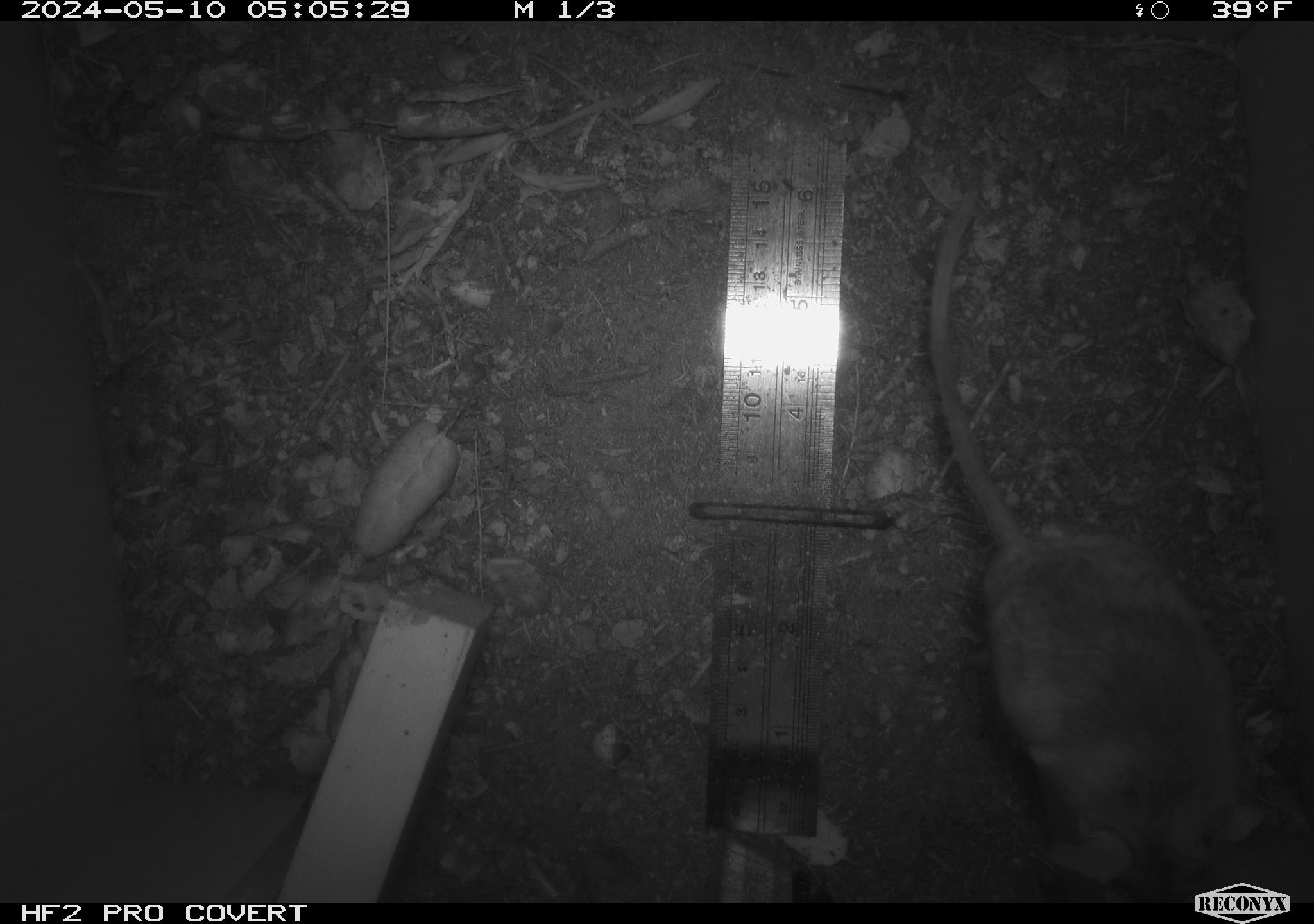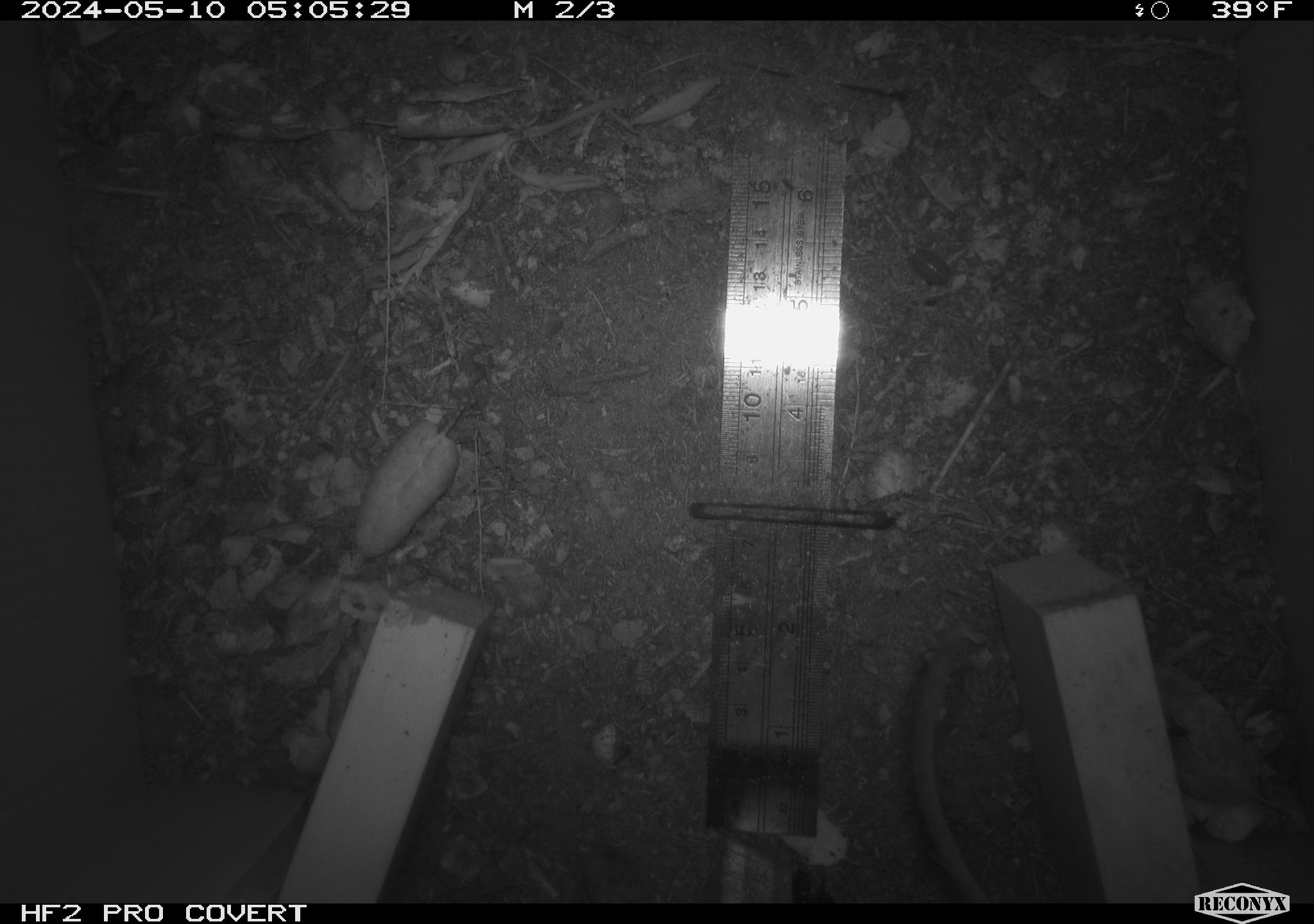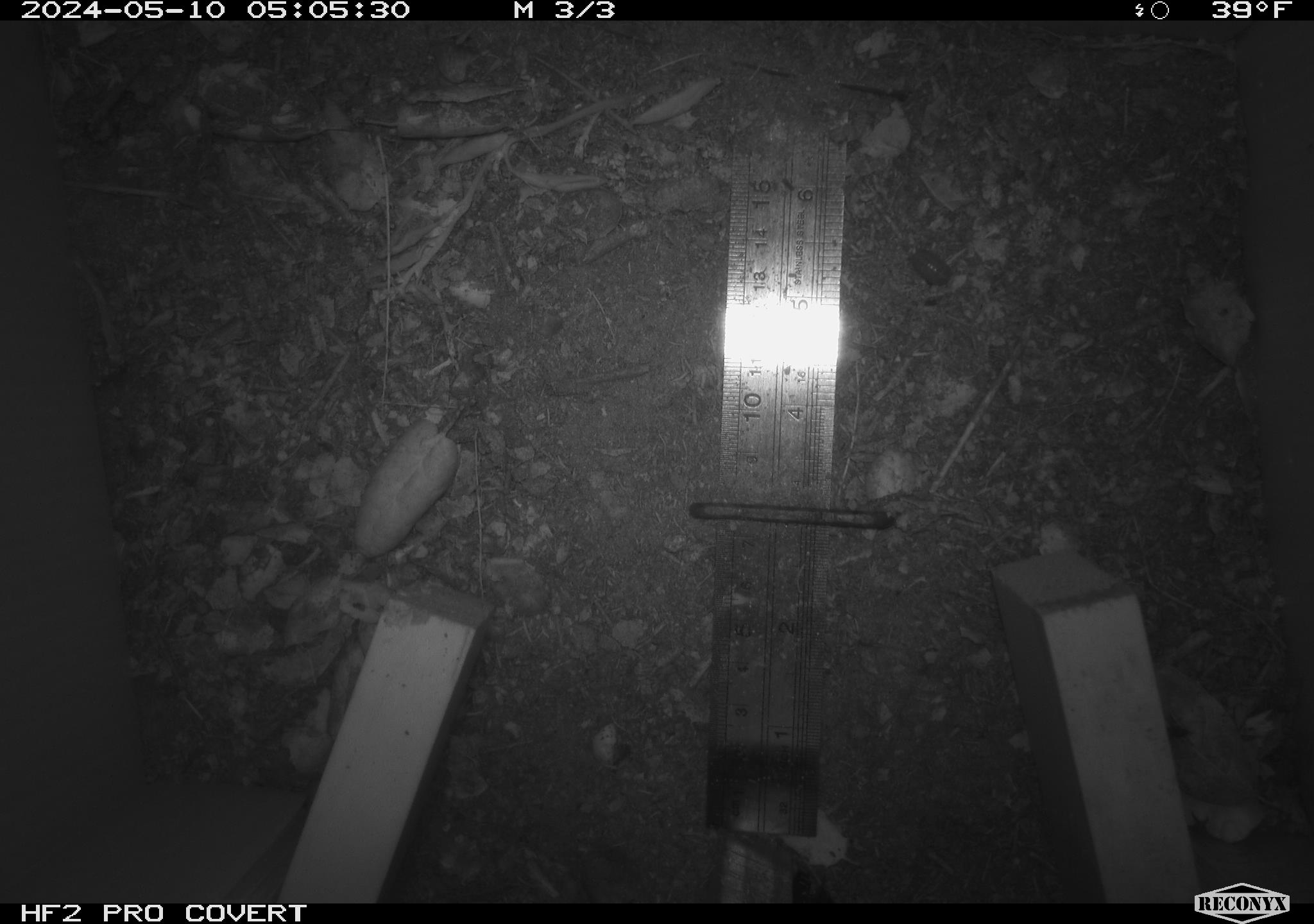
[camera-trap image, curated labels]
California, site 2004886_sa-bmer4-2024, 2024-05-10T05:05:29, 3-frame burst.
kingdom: Animalia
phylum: Chordata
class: Mammalia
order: Rodentia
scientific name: Rodentia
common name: mouse species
Mouse species (Rodentia).